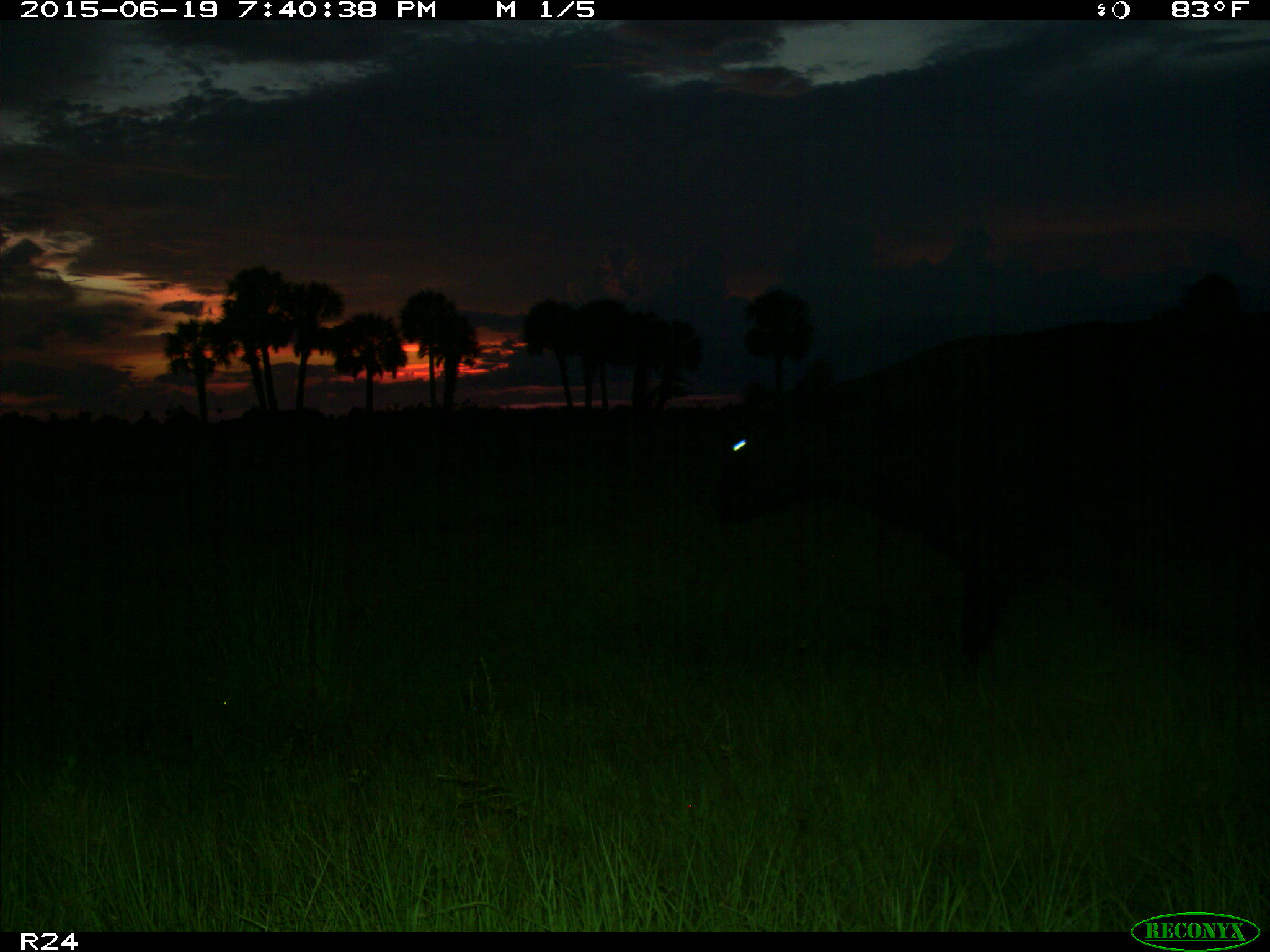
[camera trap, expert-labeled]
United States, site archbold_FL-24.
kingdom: Animalia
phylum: Chordata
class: Mammalia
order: Artiodactyla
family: Bovidae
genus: Bos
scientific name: Bos taurus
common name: domestic cow